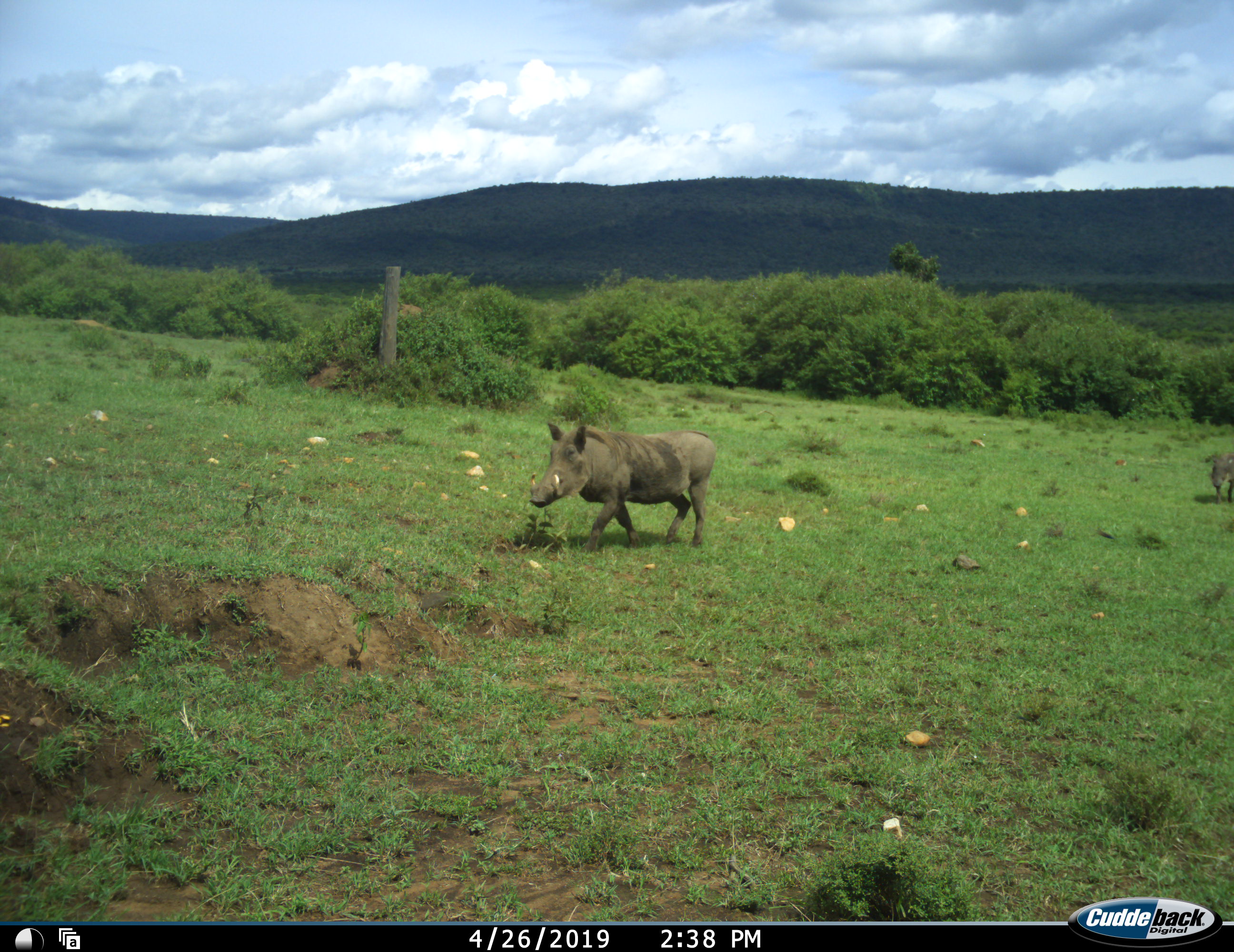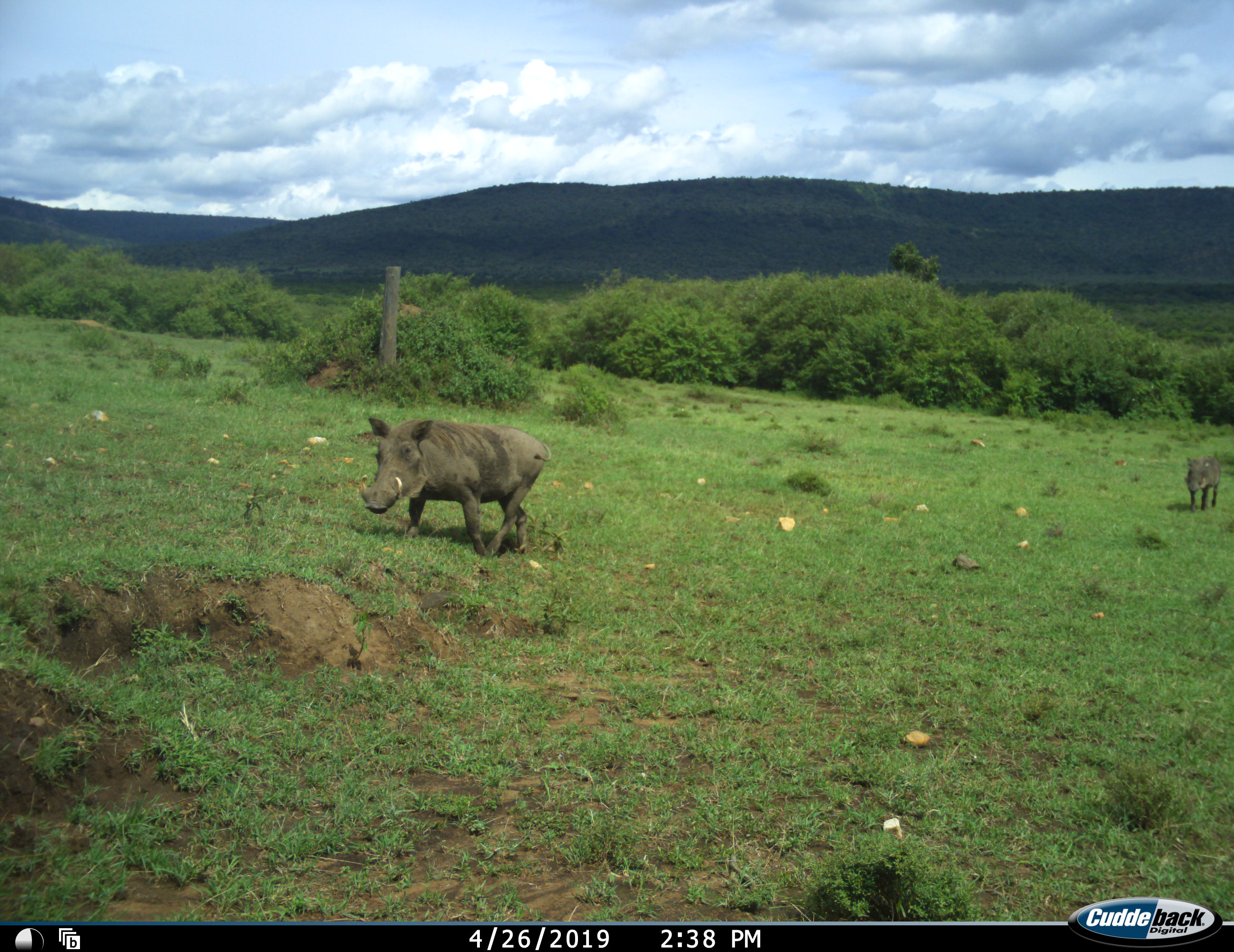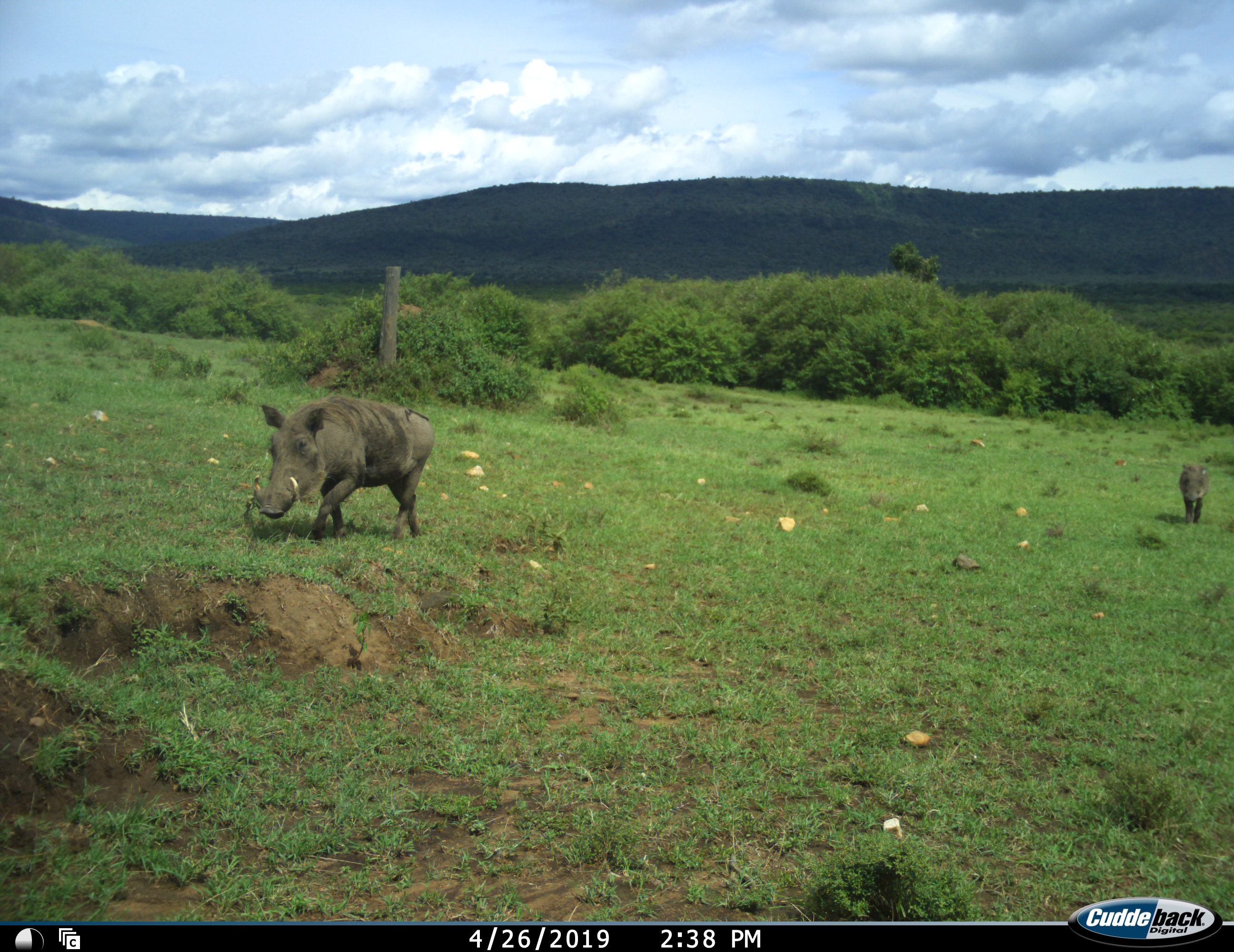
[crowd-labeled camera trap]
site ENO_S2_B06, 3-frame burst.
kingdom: Animalia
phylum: Chordata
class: Mammalia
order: Artiodactyla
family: Suidae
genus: Phacochoerus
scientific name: Phacochoerus africanus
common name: warthog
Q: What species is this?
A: Warthog (Phacochoerus africanus).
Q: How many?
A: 2.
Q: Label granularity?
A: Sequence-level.